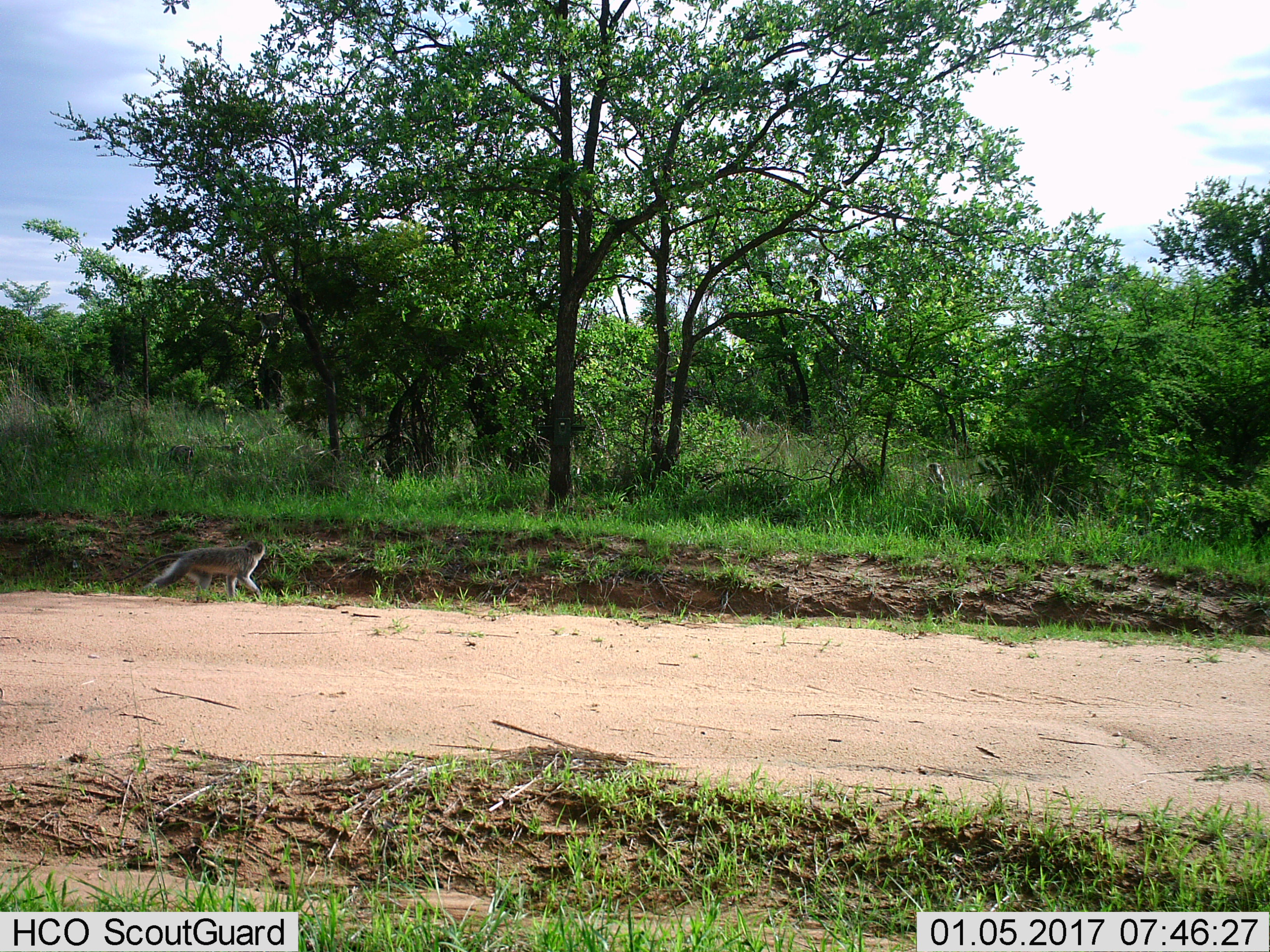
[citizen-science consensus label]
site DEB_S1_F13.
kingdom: Animalia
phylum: Chordata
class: Mammalia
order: Primates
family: Cercopithecidae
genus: Chlorocebus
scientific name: Chlorocebus pygerythrus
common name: vervet monkey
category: monkeyvervet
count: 2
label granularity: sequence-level